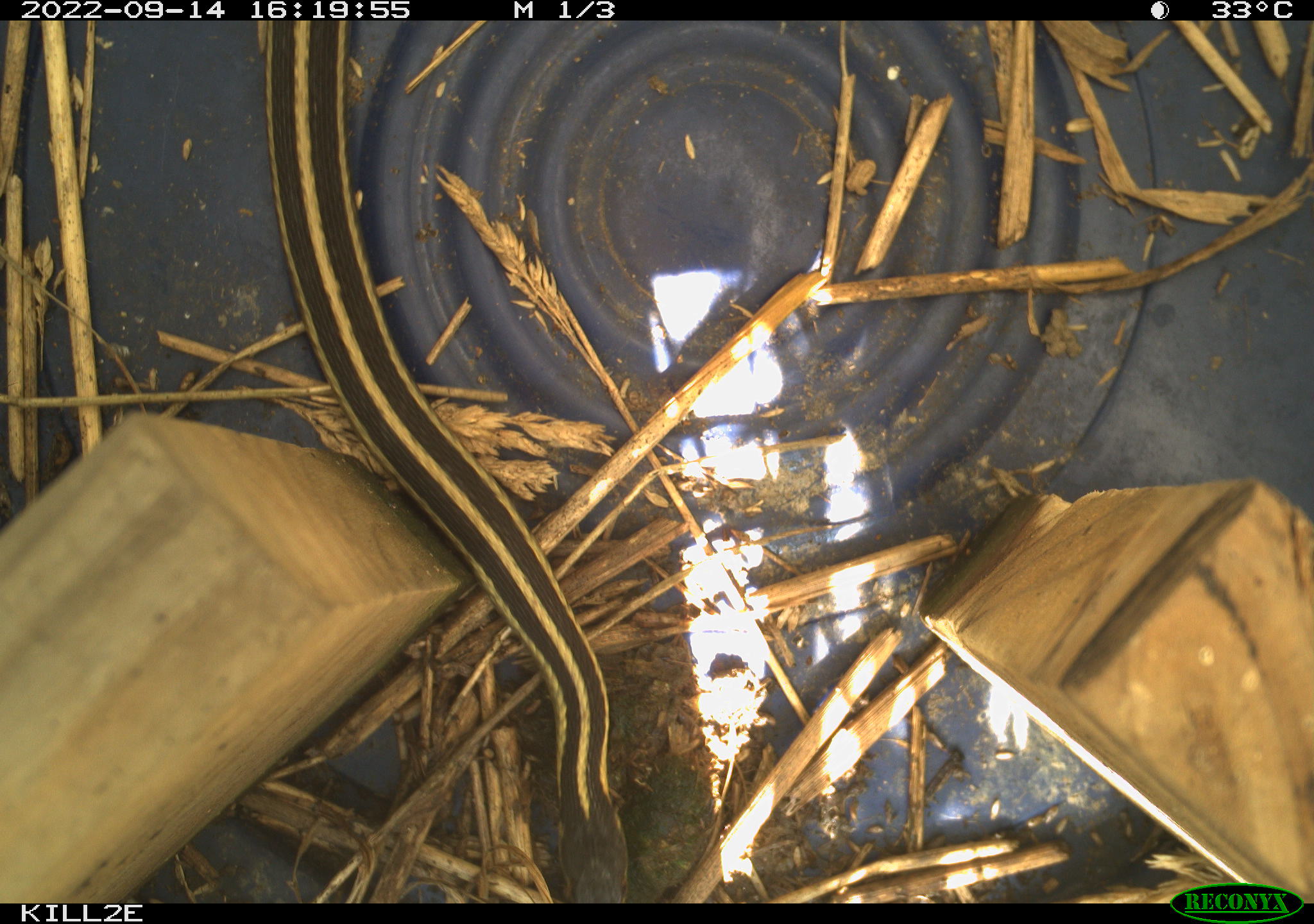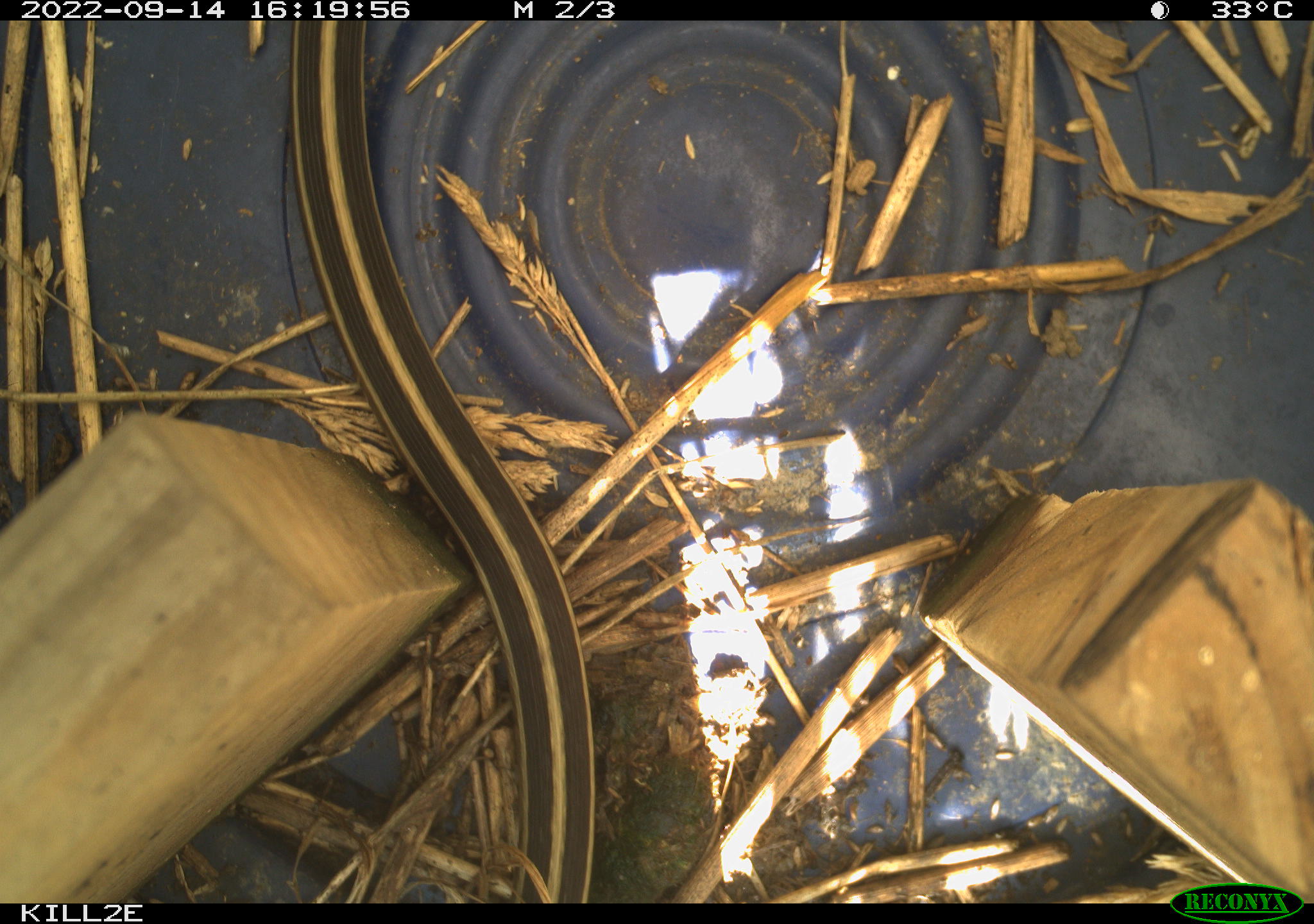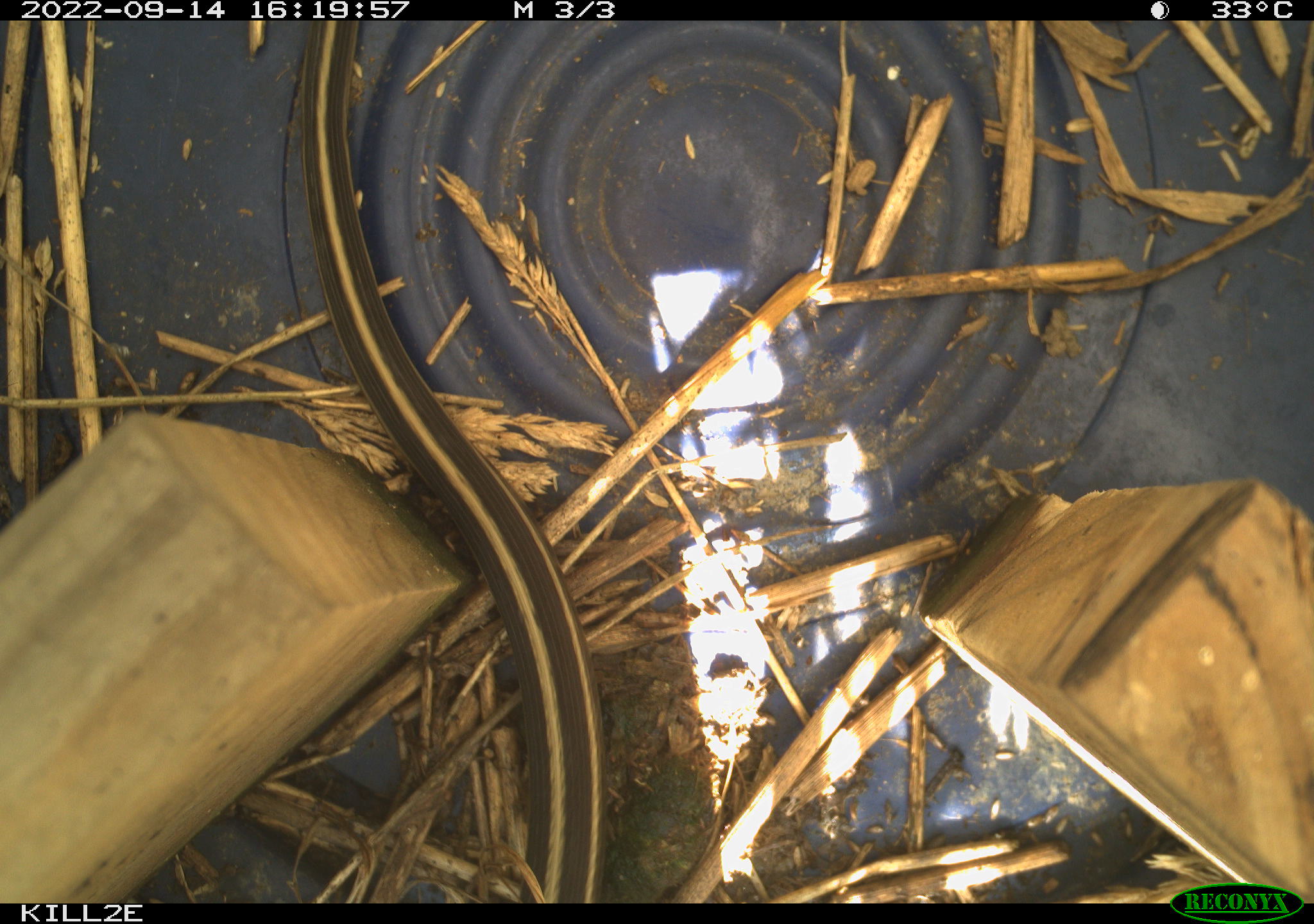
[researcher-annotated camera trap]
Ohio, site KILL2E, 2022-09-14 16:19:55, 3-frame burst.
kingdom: Animalia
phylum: Chordata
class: Reptilia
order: Squamata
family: Colubridae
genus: Thamnophis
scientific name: Thamnophis sirtalis sirtalis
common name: eastern gartersnake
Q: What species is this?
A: Eastern gartersnake (Thamnophis sirtalis sirtalis).